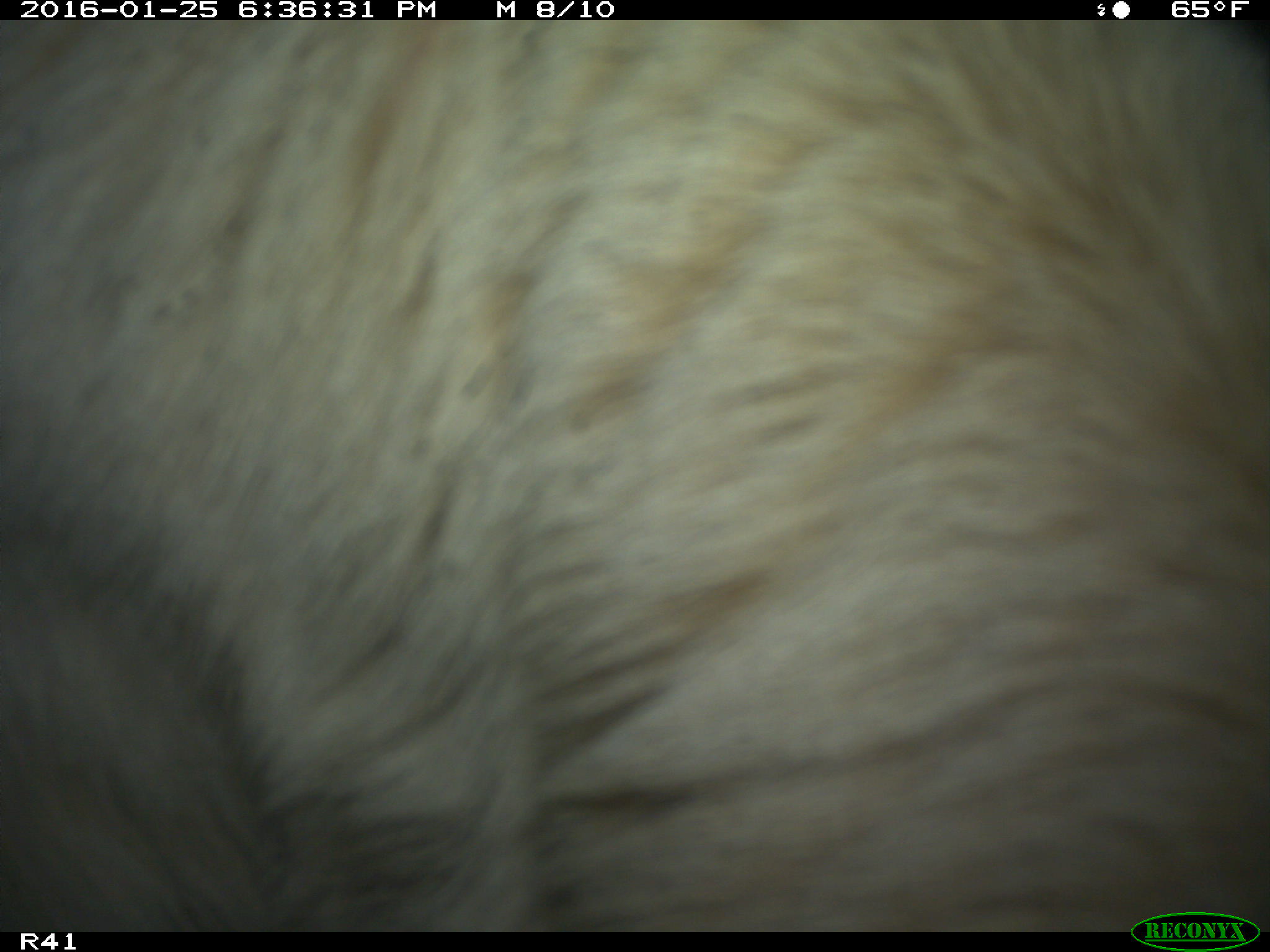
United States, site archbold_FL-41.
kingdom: Animalia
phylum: Chordata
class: Mammalia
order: Artiodactyla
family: Bovidae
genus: Bos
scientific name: Bos taurus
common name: domestic cow